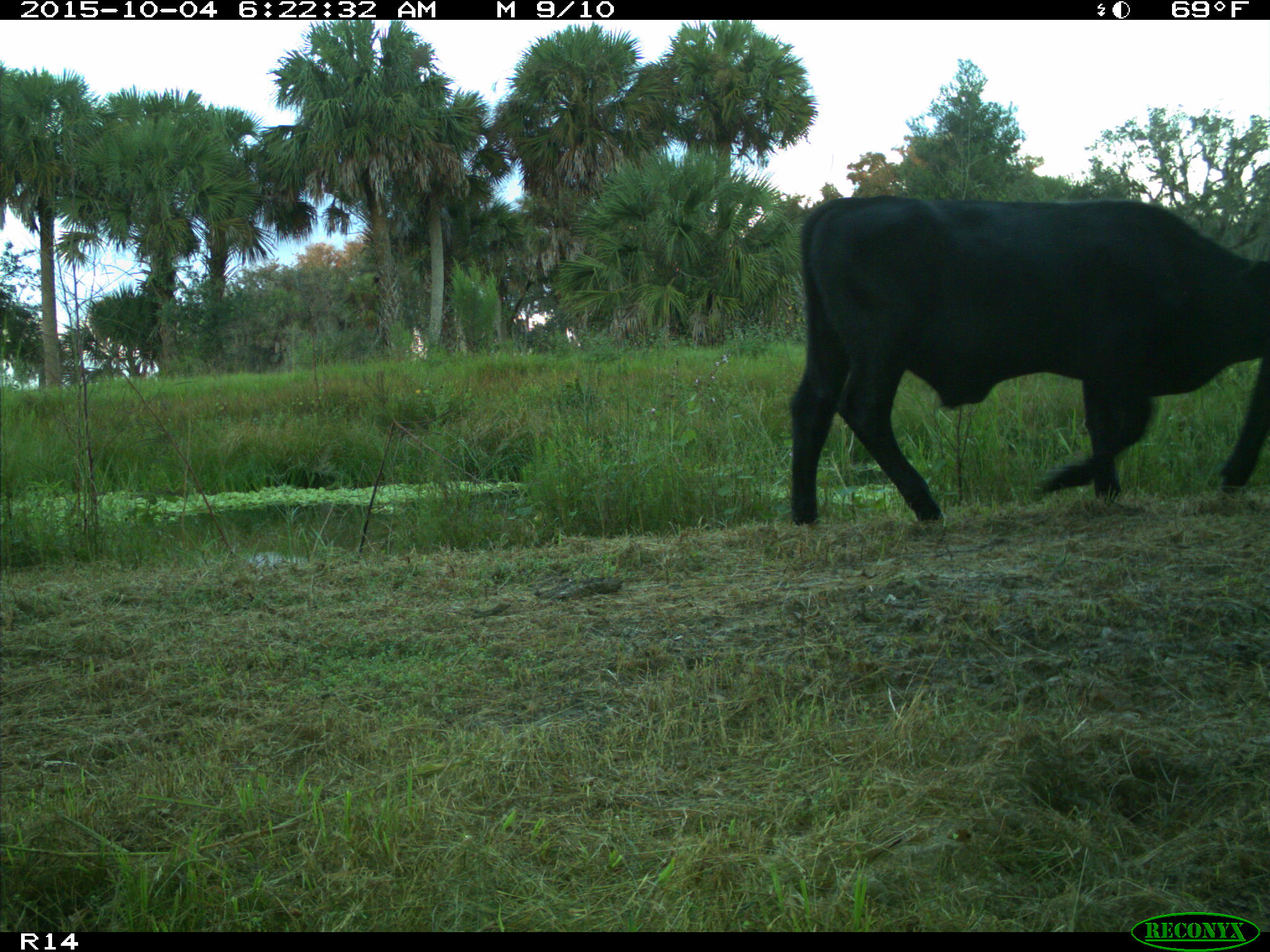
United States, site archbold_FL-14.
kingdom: Animalia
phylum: Chordata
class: Mammalia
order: Artiodactyla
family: Bovidae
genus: Bos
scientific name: Bos taurus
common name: domestic cow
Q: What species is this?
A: Bos taurus (domestic cow).